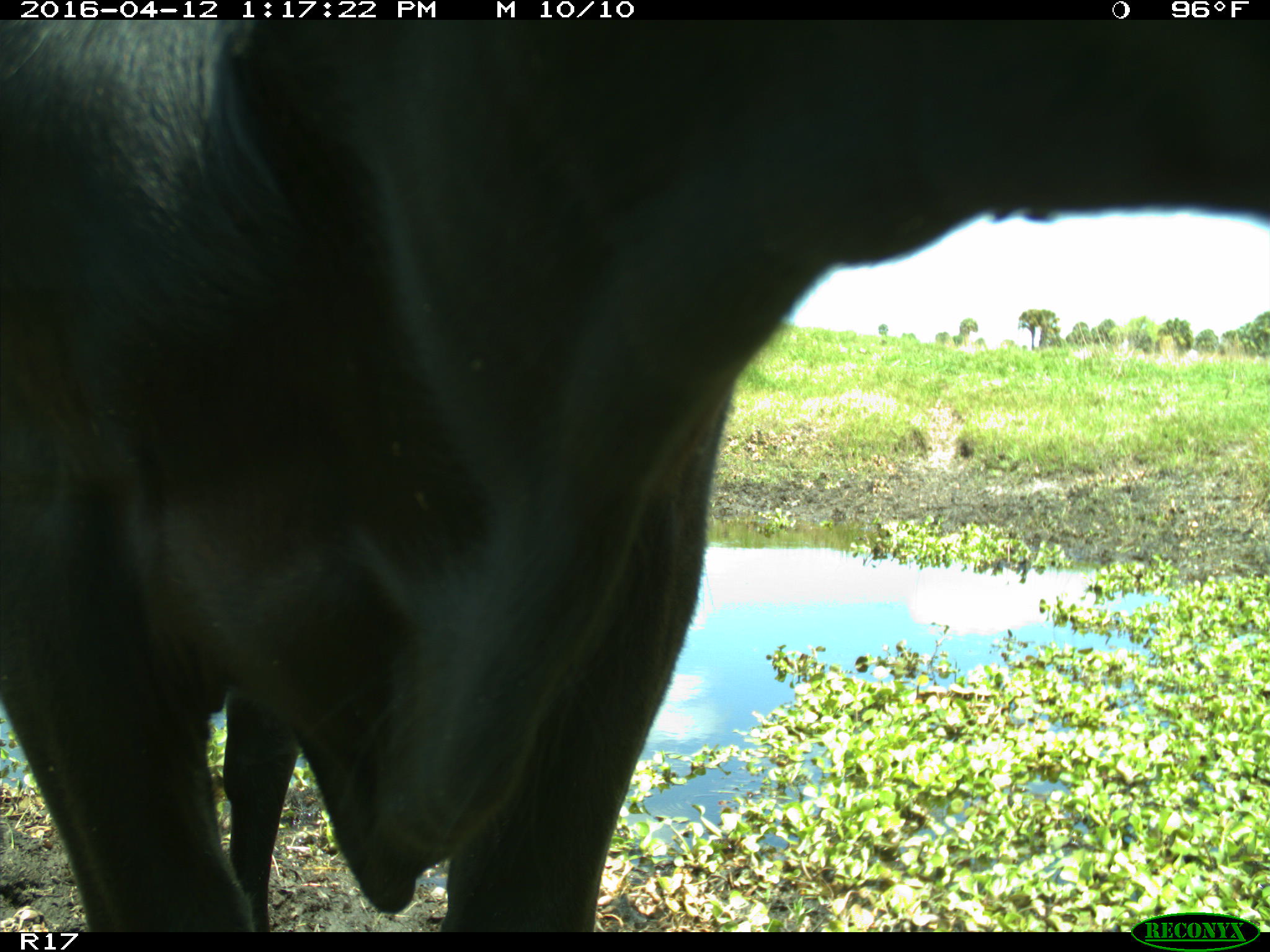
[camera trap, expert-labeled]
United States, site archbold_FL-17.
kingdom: Animalia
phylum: Chordata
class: Mammalia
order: Artiodactyla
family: Bovidae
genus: Bos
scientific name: Bos taurus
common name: domestic cow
Bos taurus (domestic cow).